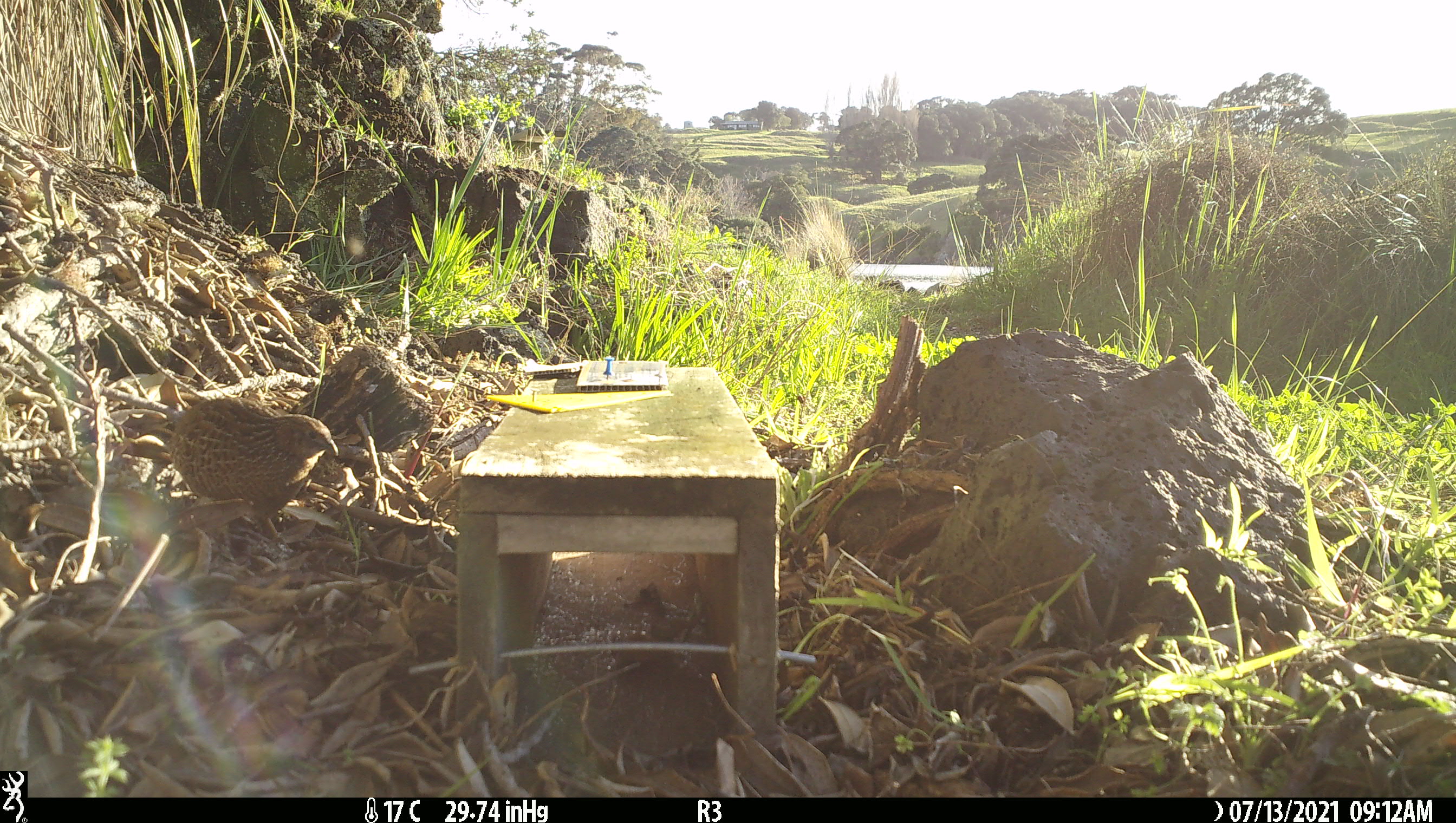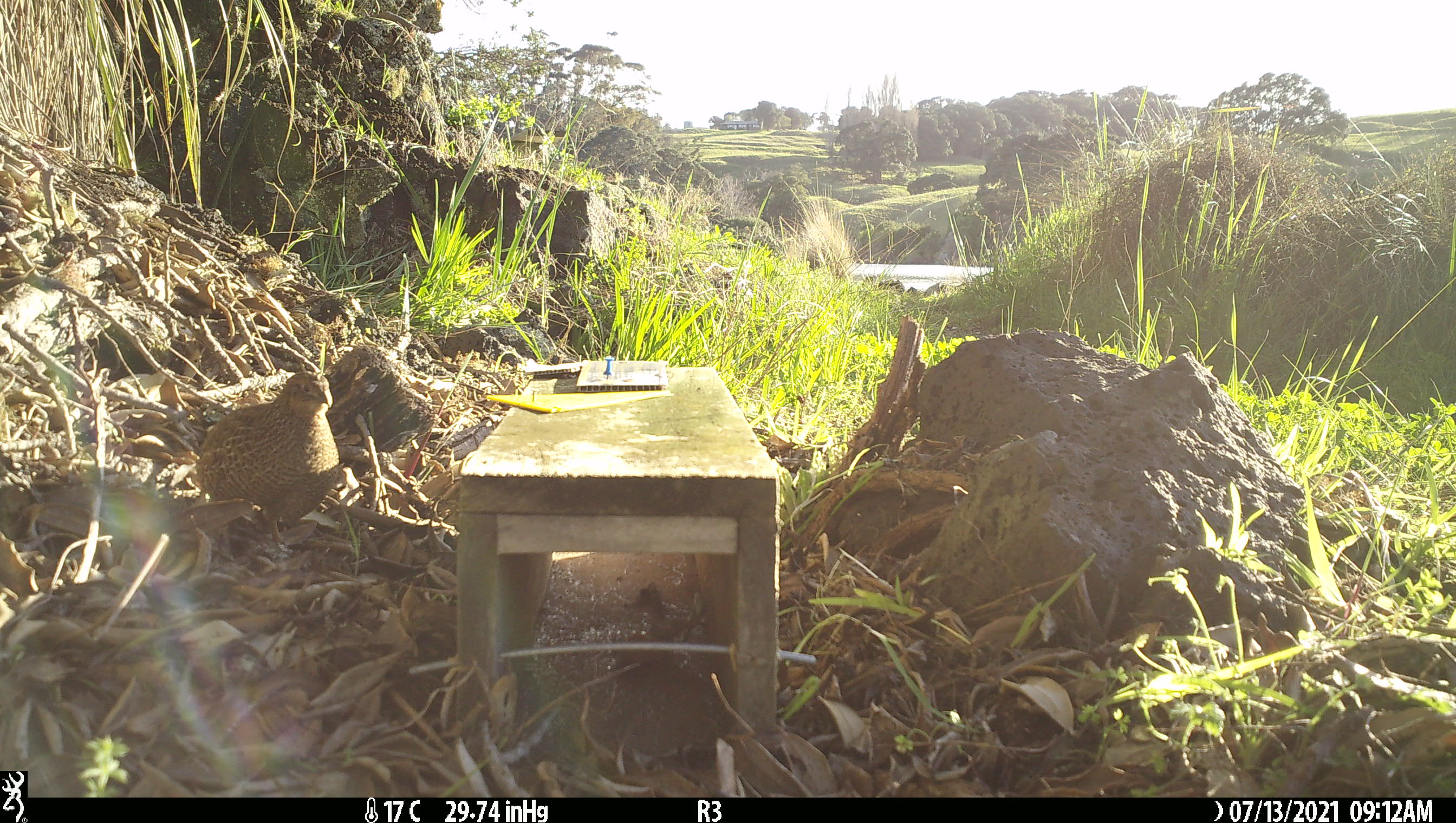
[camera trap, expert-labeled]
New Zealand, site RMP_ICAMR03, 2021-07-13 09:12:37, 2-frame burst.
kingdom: Animalia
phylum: Chordata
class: Aves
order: Galliformes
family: Phasianidae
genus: Synoicus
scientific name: Synoicus ypsilophorus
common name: brown quail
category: quail brown